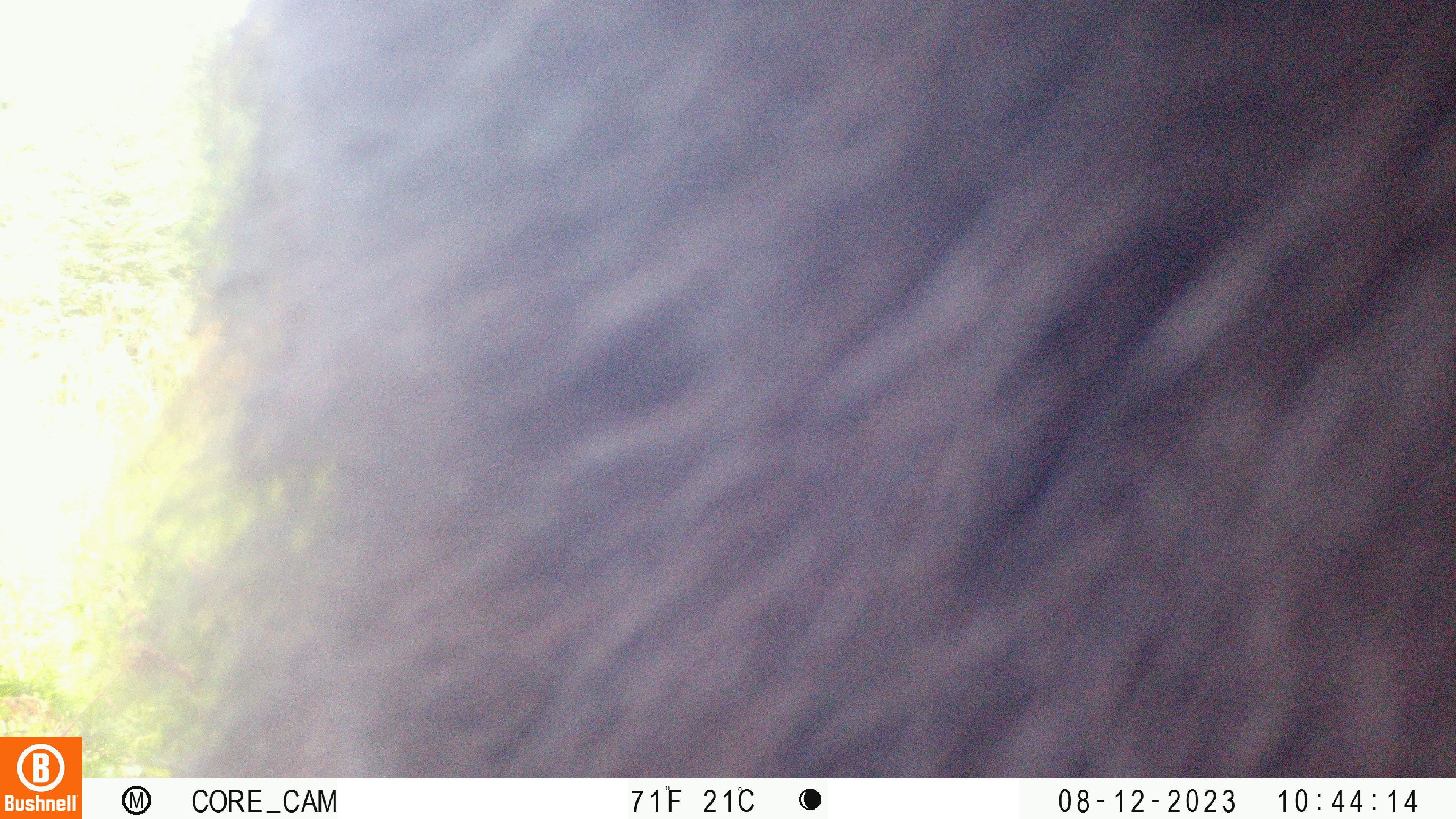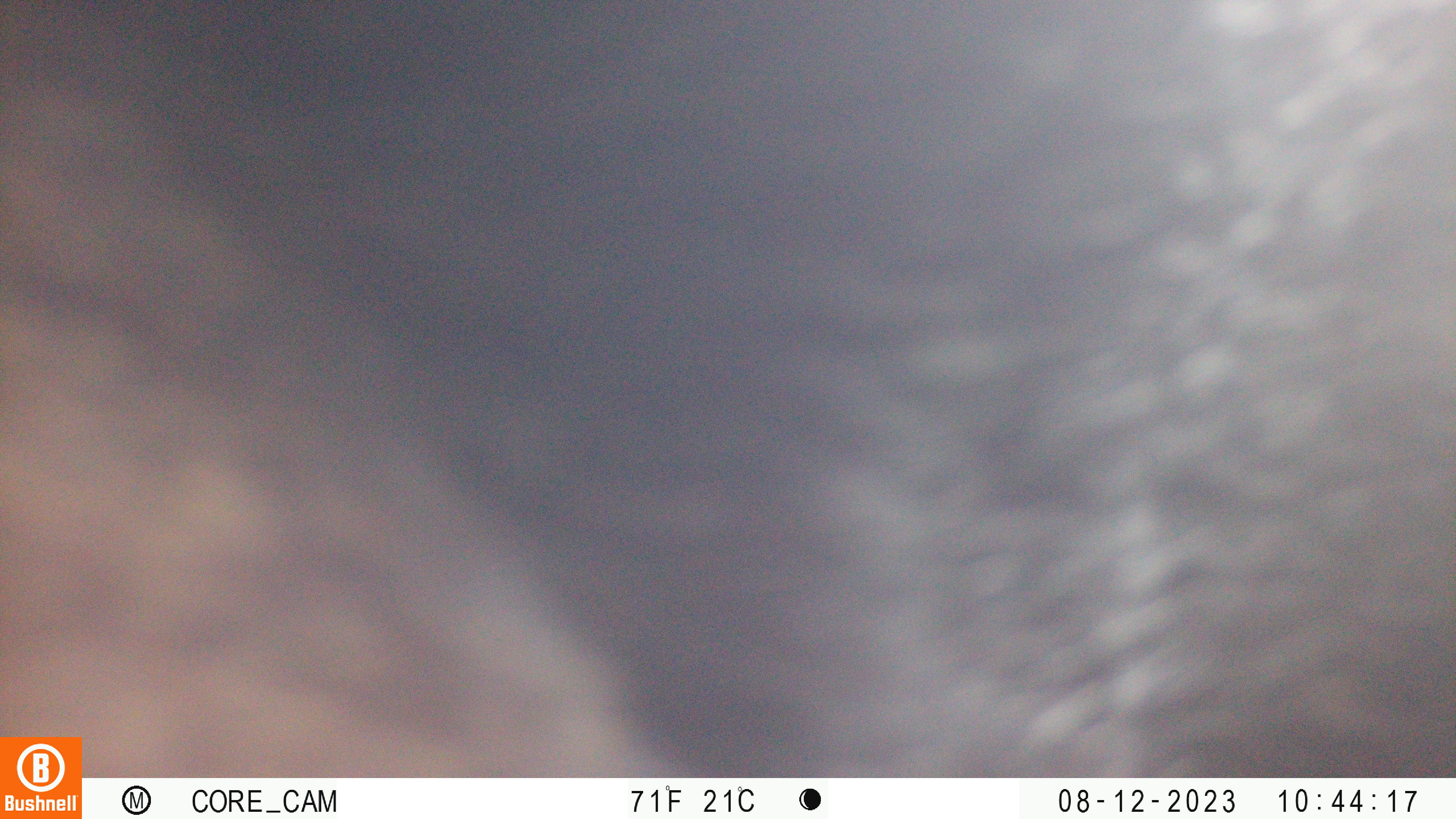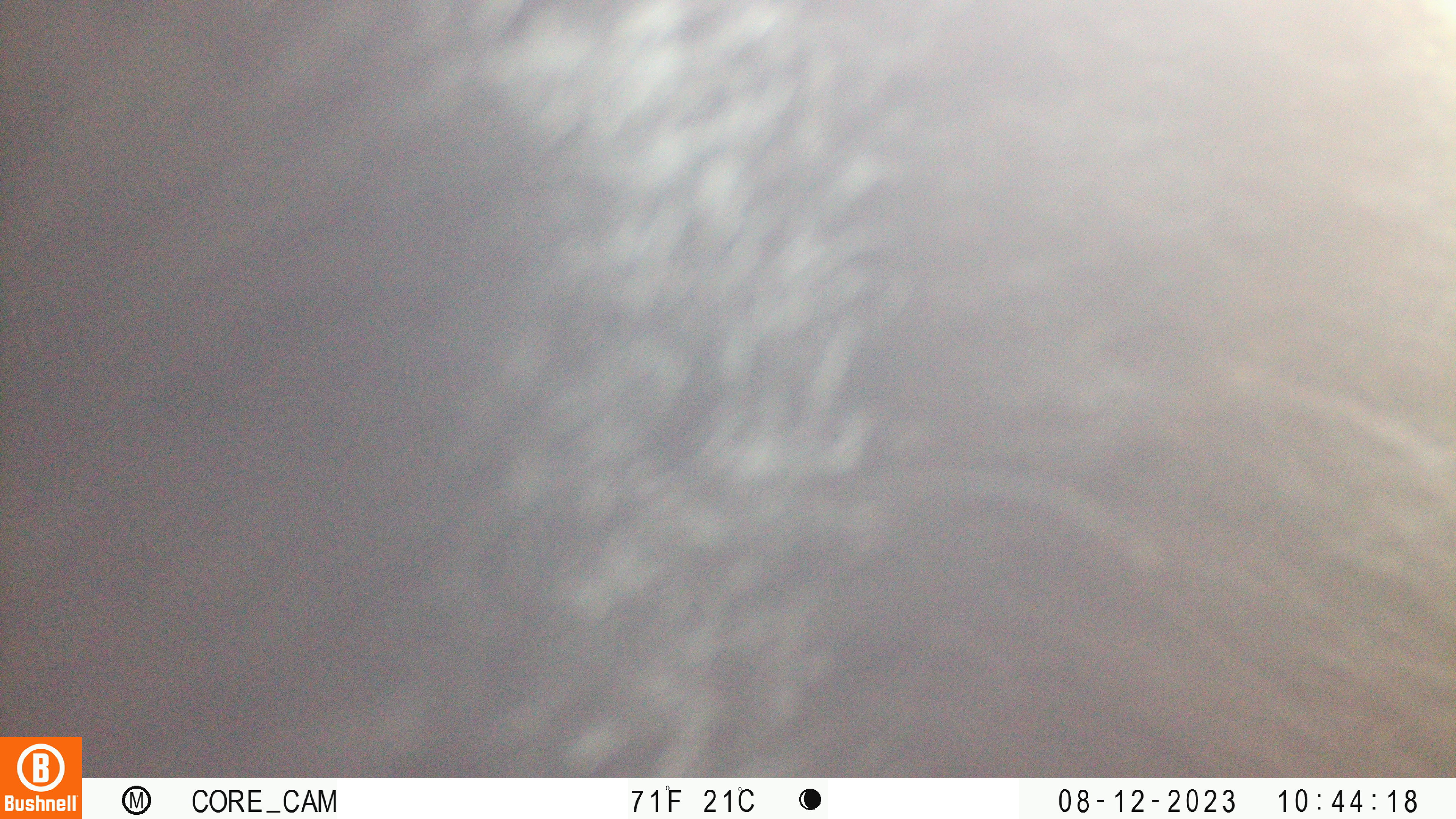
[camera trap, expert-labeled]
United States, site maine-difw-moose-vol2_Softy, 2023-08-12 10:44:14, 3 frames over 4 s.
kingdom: Animalia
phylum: Chordata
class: Mammalia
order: Artiodactyla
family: Cervidae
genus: Alces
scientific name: Alces alces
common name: moose